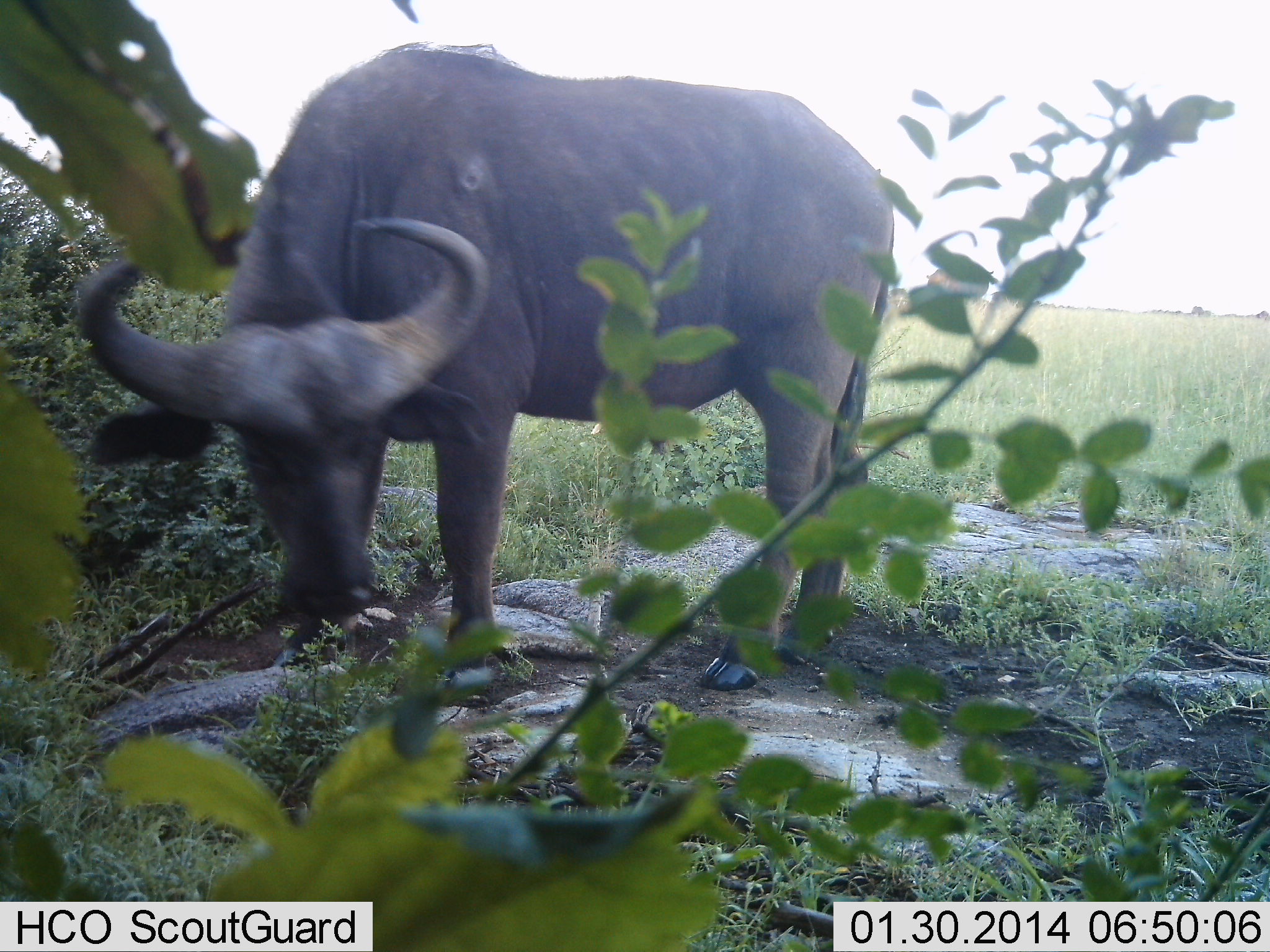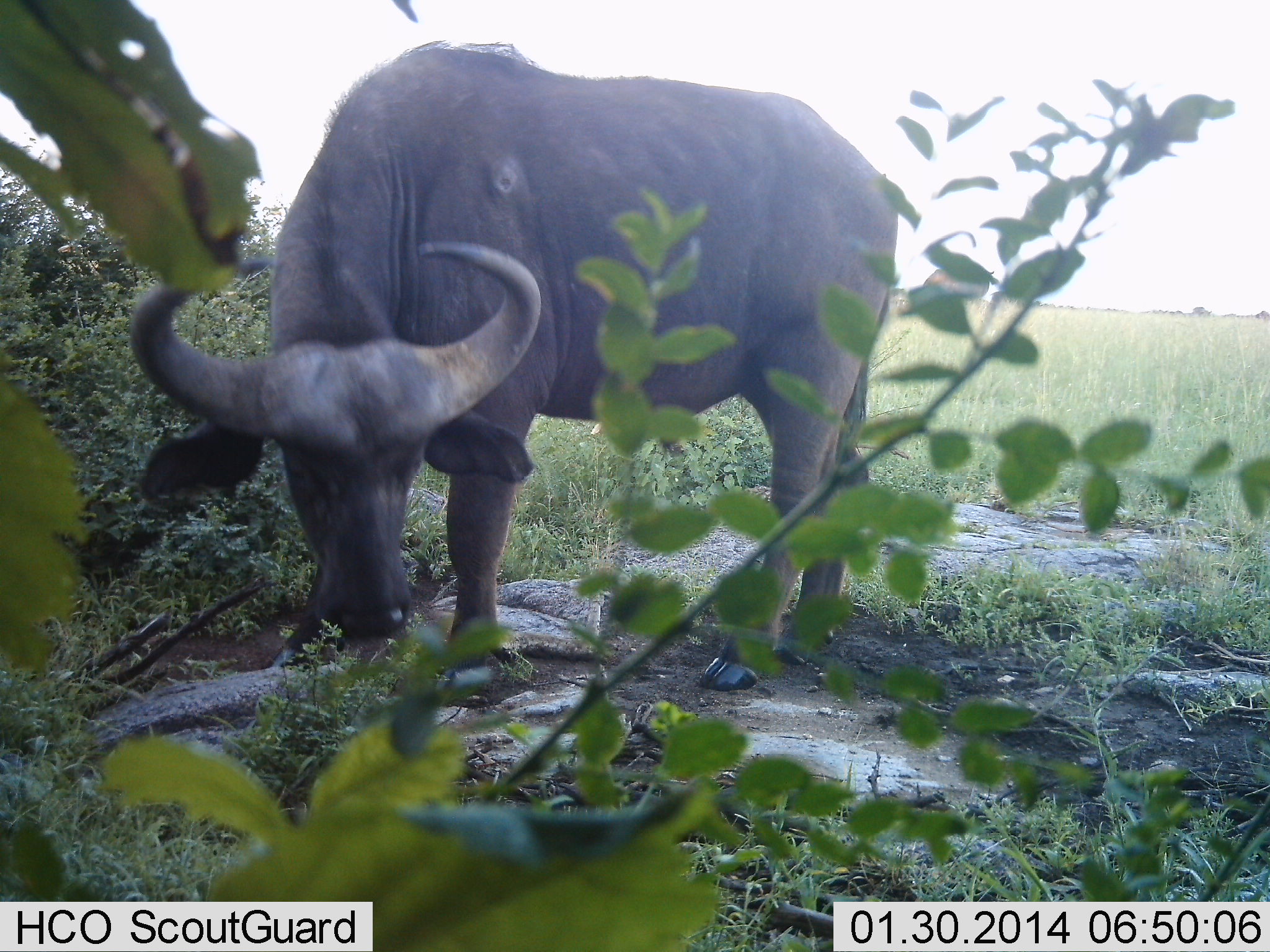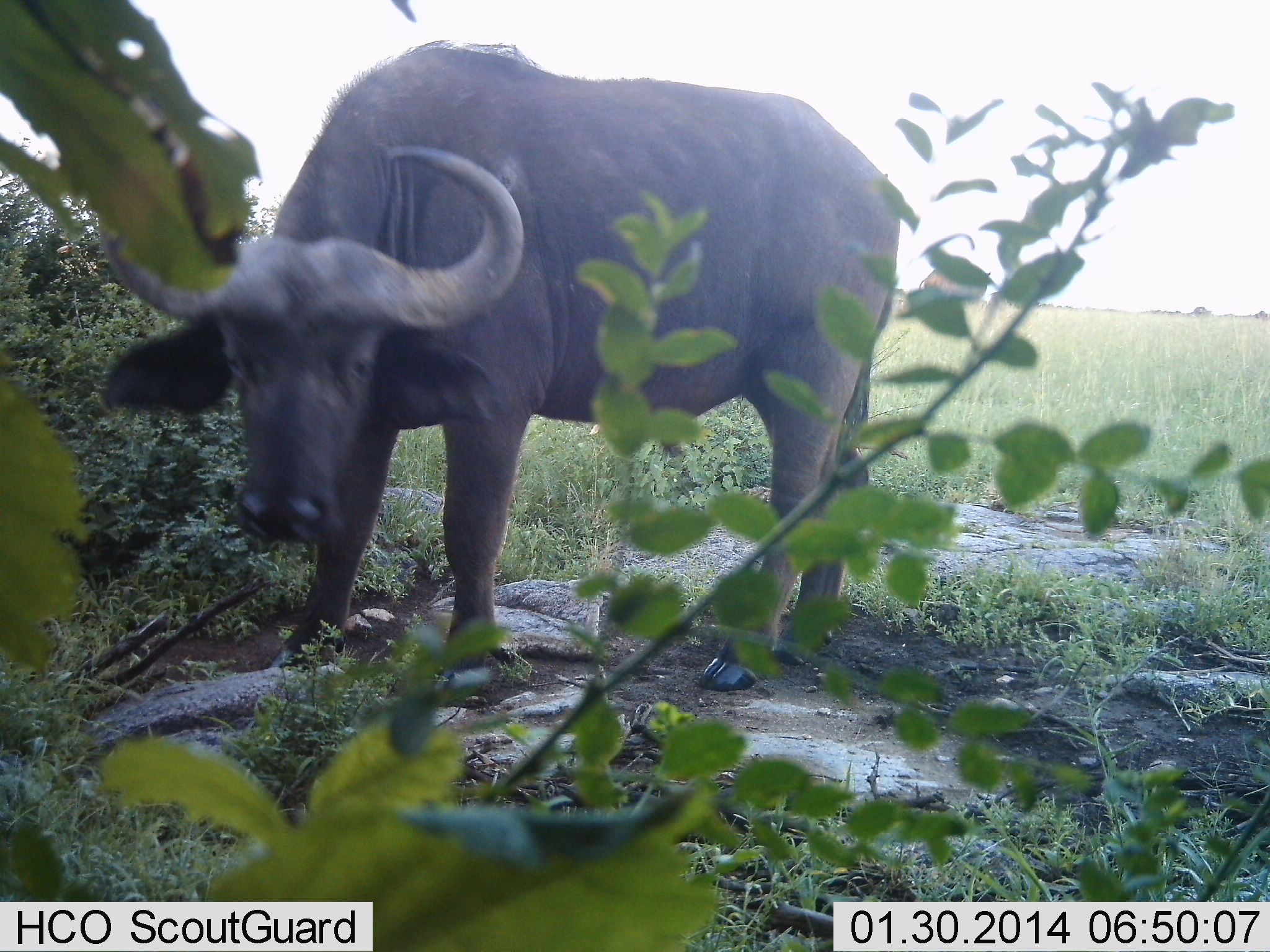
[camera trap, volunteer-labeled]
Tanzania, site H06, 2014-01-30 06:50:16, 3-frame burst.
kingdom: Animalia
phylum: Chordata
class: Mammalia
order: Artiodactyla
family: Bovidae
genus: Syncerus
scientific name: Syncerus caffer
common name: cape buffalo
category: buffalo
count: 1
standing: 40%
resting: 0%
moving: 10%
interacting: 0%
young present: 0%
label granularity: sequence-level